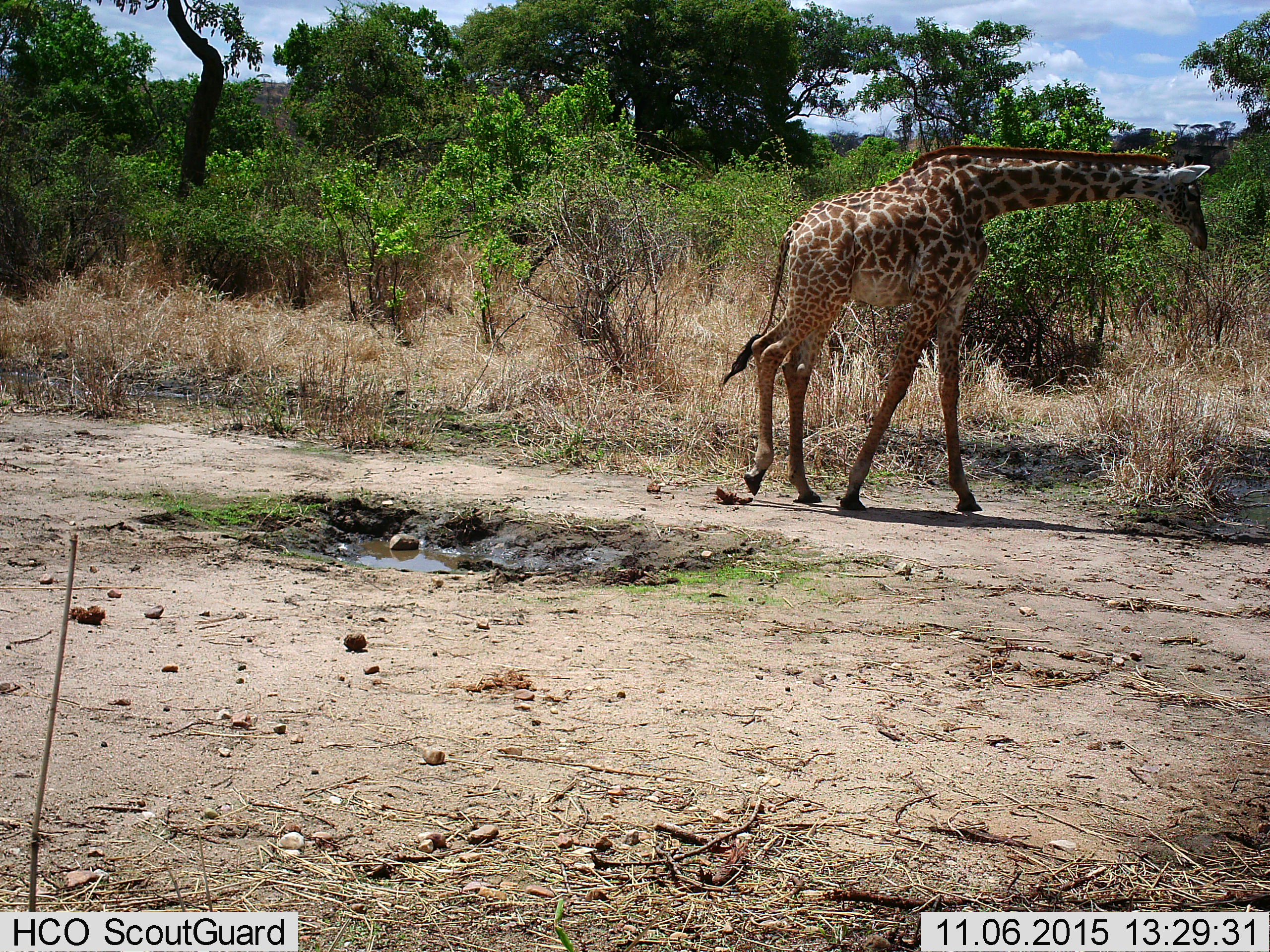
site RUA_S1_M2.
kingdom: Animalia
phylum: Chordata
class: Mammalia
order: Artiodactyla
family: Giraffidae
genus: Giraffa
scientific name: Giraffa camelopardalis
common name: giraffe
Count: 1.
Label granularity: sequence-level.